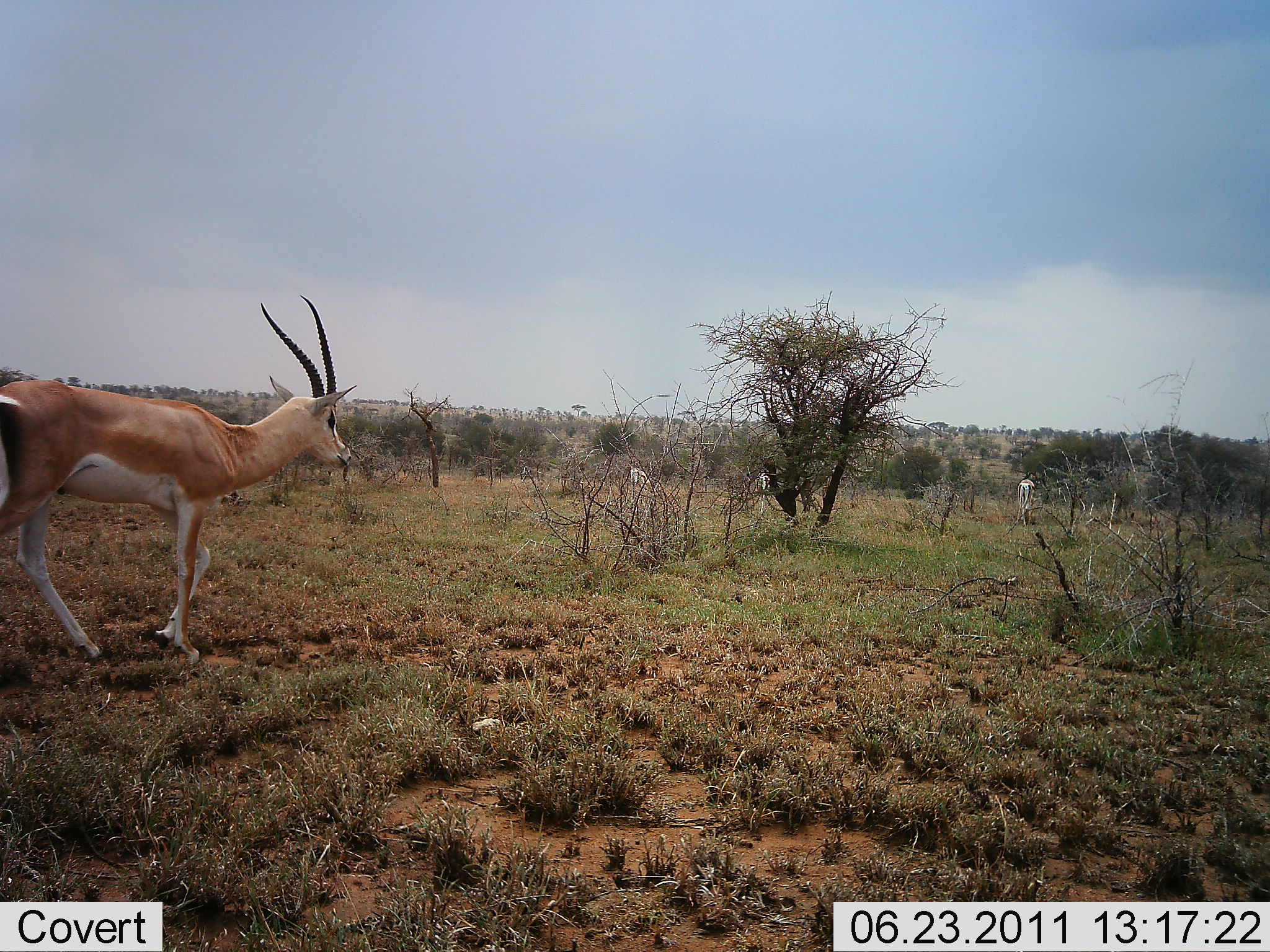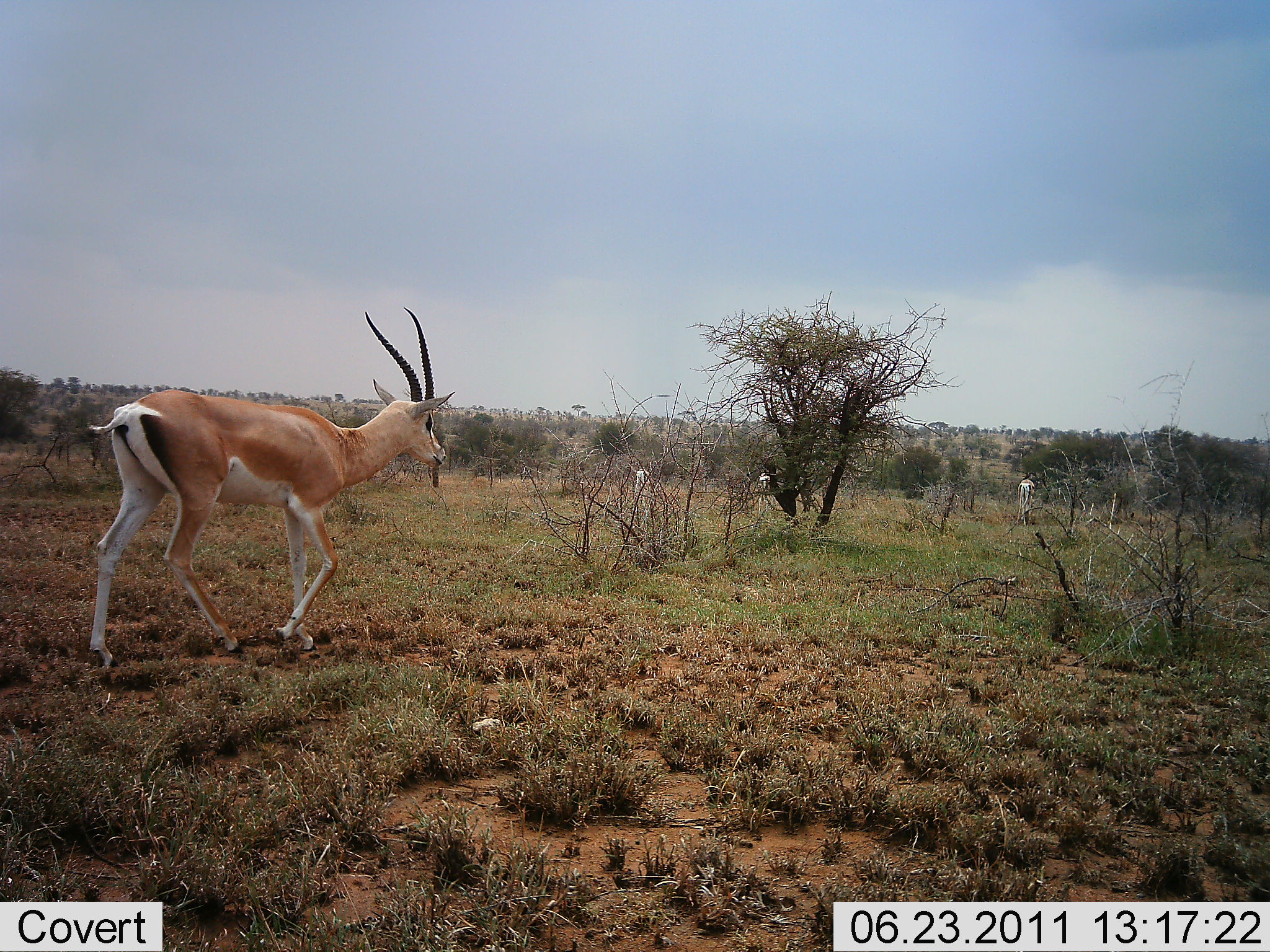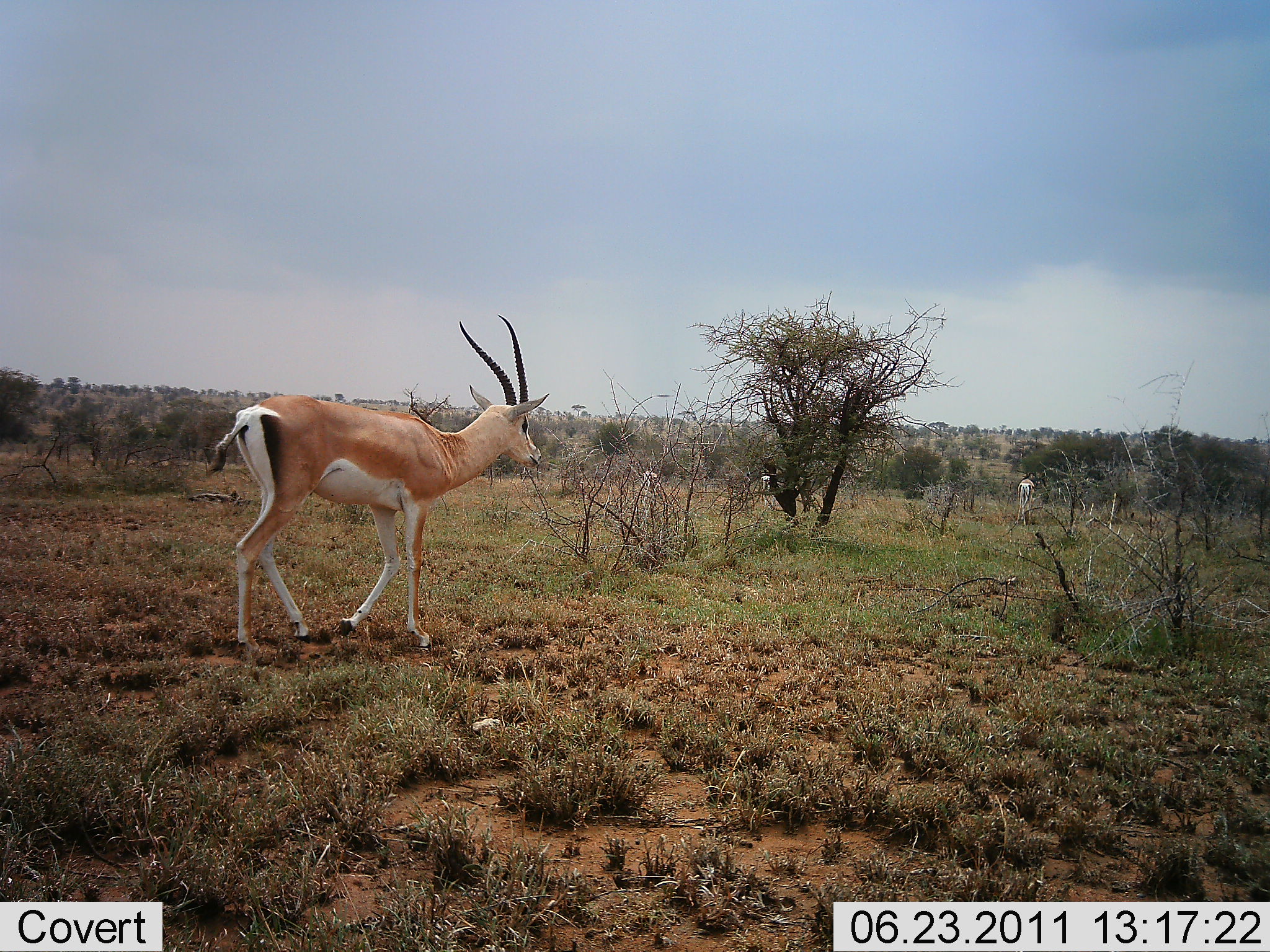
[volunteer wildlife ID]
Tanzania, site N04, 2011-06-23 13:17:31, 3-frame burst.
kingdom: Animalia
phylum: Chordata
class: Mammalia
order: Artiodactyla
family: Bovidae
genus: Nanger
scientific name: Nanger granti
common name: grant's gazelle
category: gazellegrants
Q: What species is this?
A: Gazellegrants (grant's gazelle) (Nanger granti).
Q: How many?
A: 1.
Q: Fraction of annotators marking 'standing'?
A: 7%.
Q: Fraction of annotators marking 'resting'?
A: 0%.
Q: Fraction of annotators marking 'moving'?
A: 93%.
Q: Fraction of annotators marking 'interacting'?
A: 0%.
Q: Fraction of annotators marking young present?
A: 0%.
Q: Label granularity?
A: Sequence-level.